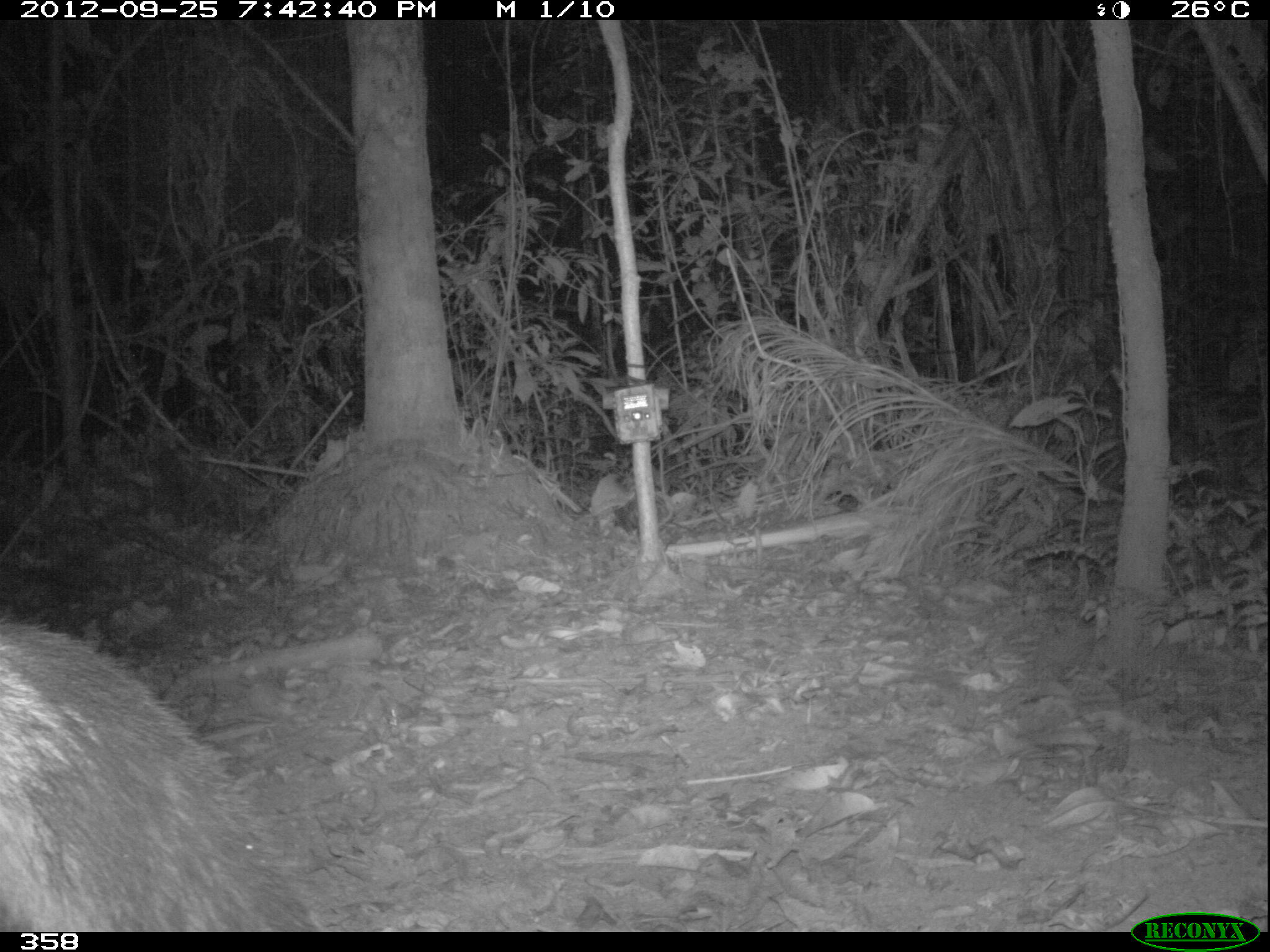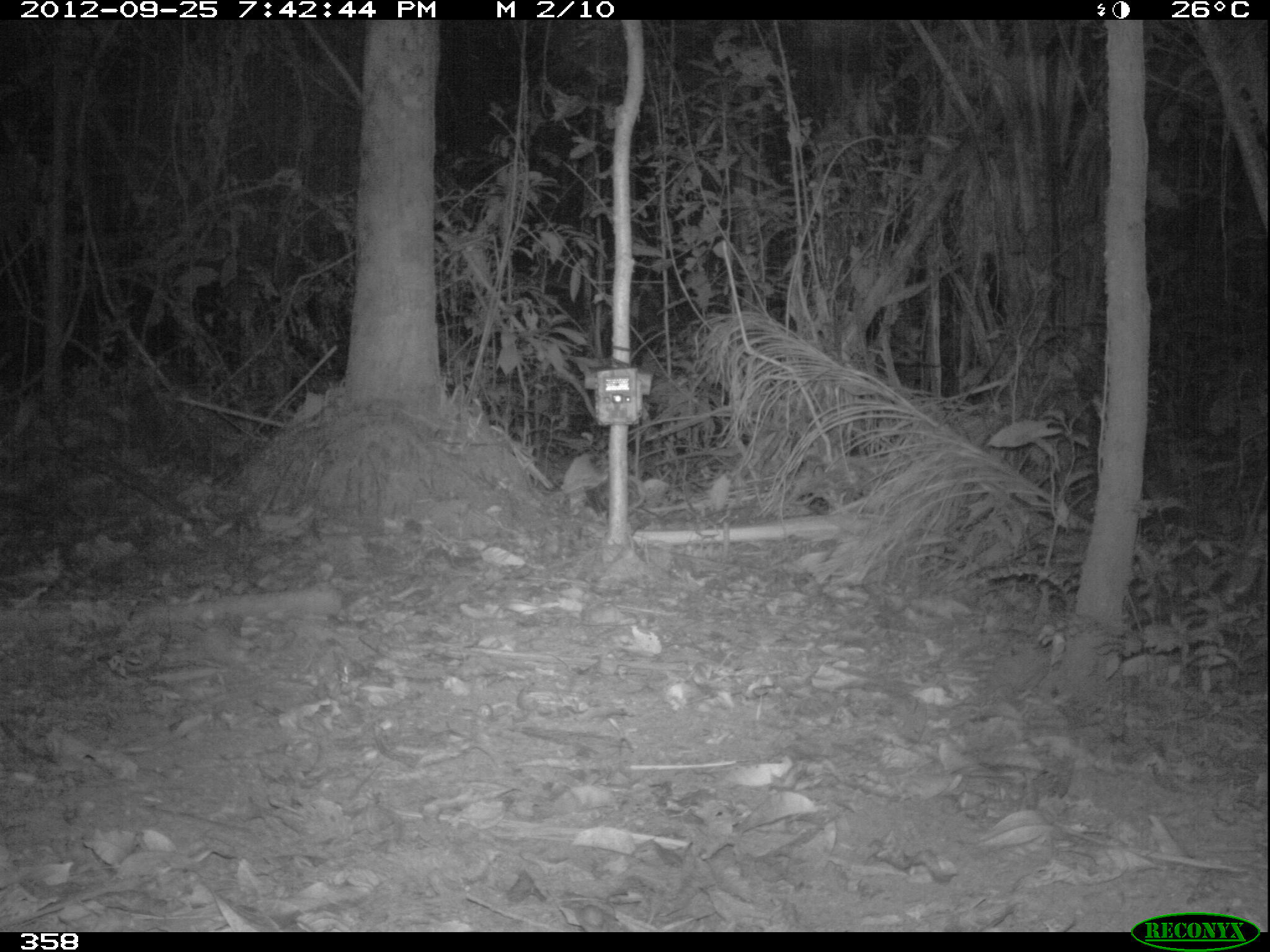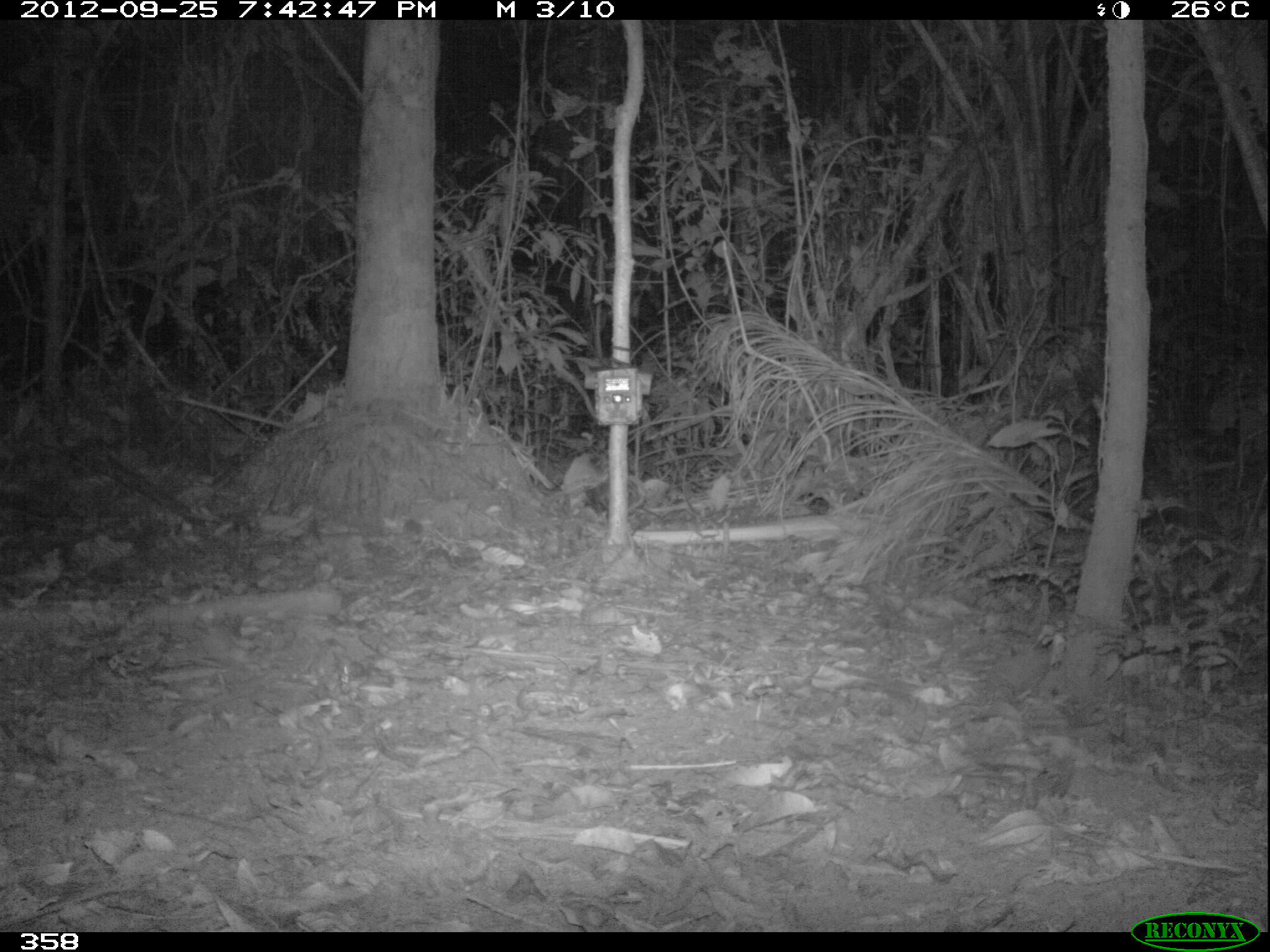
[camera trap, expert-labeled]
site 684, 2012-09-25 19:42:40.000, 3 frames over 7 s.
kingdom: Animalia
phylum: Chordata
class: Mammalia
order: Artiodactyla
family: Tayassuidae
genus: Tayassu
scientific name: Tayassu pecari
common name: white-lipped peccary